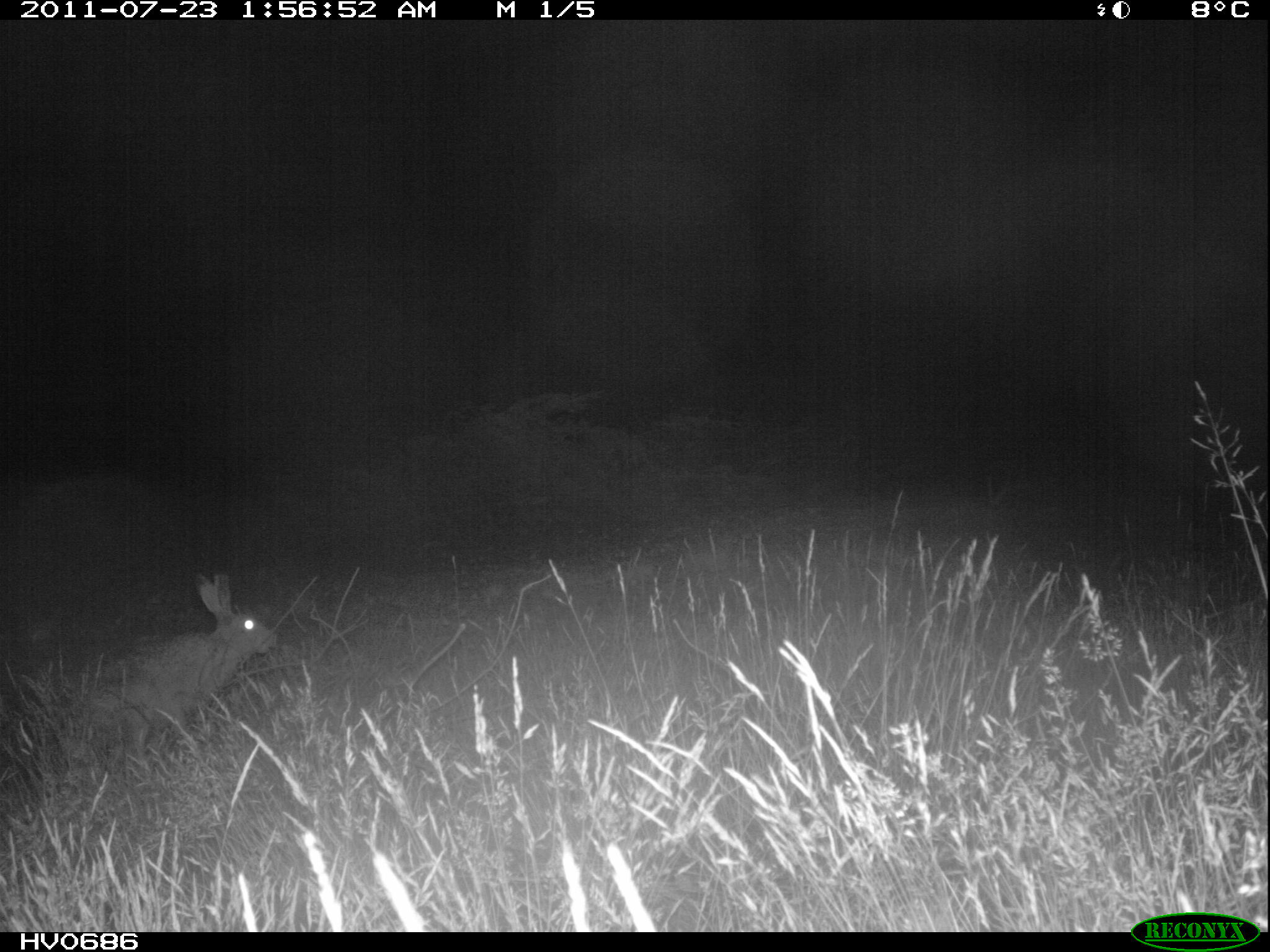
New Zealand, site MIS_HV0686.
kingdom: Animalia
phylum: Chordata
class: Mammalia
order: Lagomorpha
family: Leporidae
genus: Lepus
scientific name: Lepus europaeus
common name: brown hare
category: hare